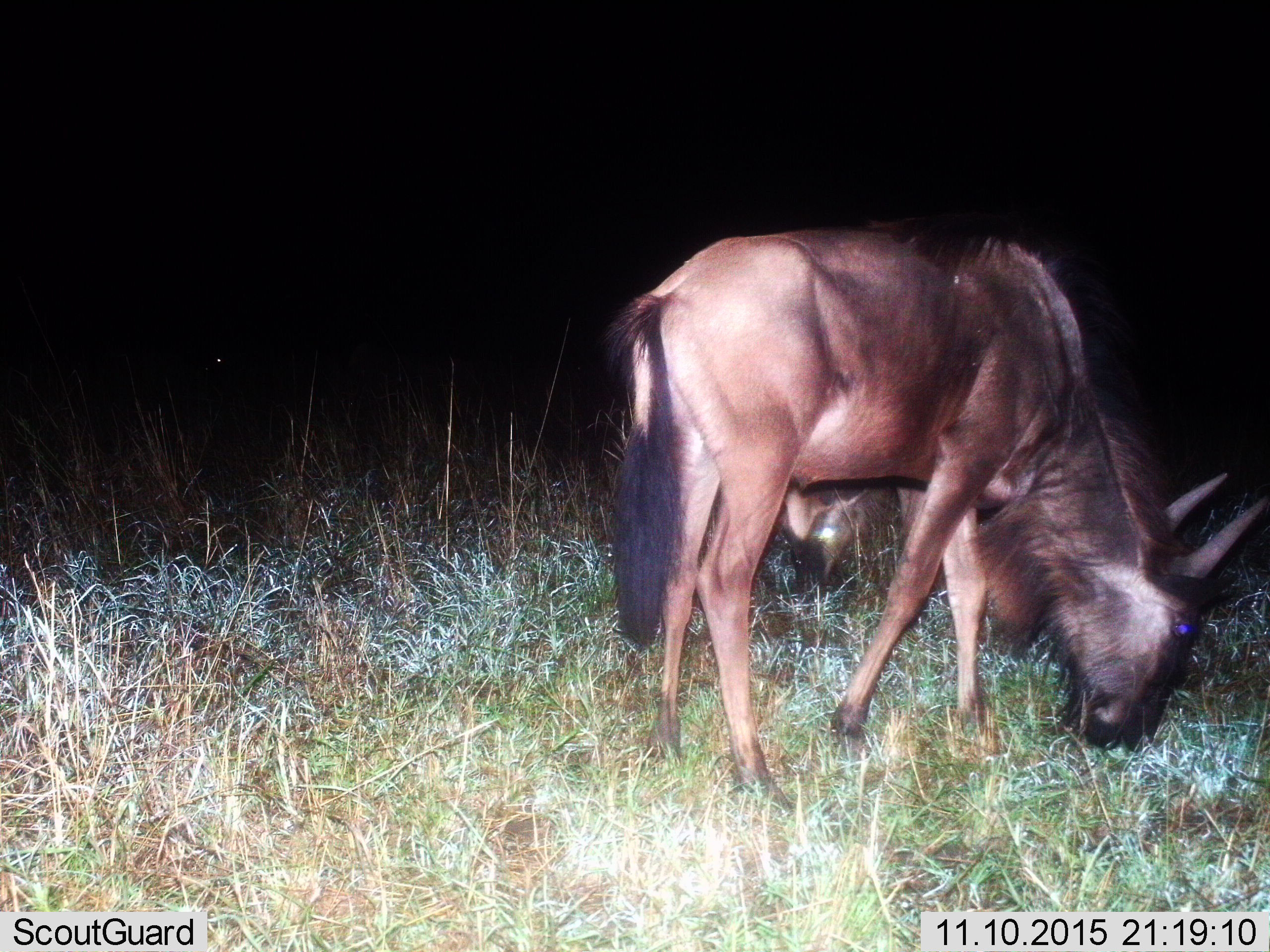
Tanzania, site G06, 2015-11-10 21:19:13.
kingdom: Animalia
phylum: Chordata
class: Mammalia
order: Artiodactyla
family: Bovidae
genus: Connochaetes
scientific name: Connochaetes taurinus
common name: blue wildebeest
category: wildebeest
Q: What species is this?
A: Wildebeest (blue wildebeest) (Connochaetes taurinus).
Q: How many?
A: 2.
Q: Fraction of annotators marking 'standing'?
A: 12%.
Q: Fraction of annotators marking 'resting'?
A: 0%.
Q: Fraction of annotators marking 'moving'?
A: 0%.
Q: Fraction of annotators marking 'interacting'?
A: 0%.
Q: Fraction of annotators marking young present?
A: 0%.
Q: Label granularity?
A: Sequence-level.